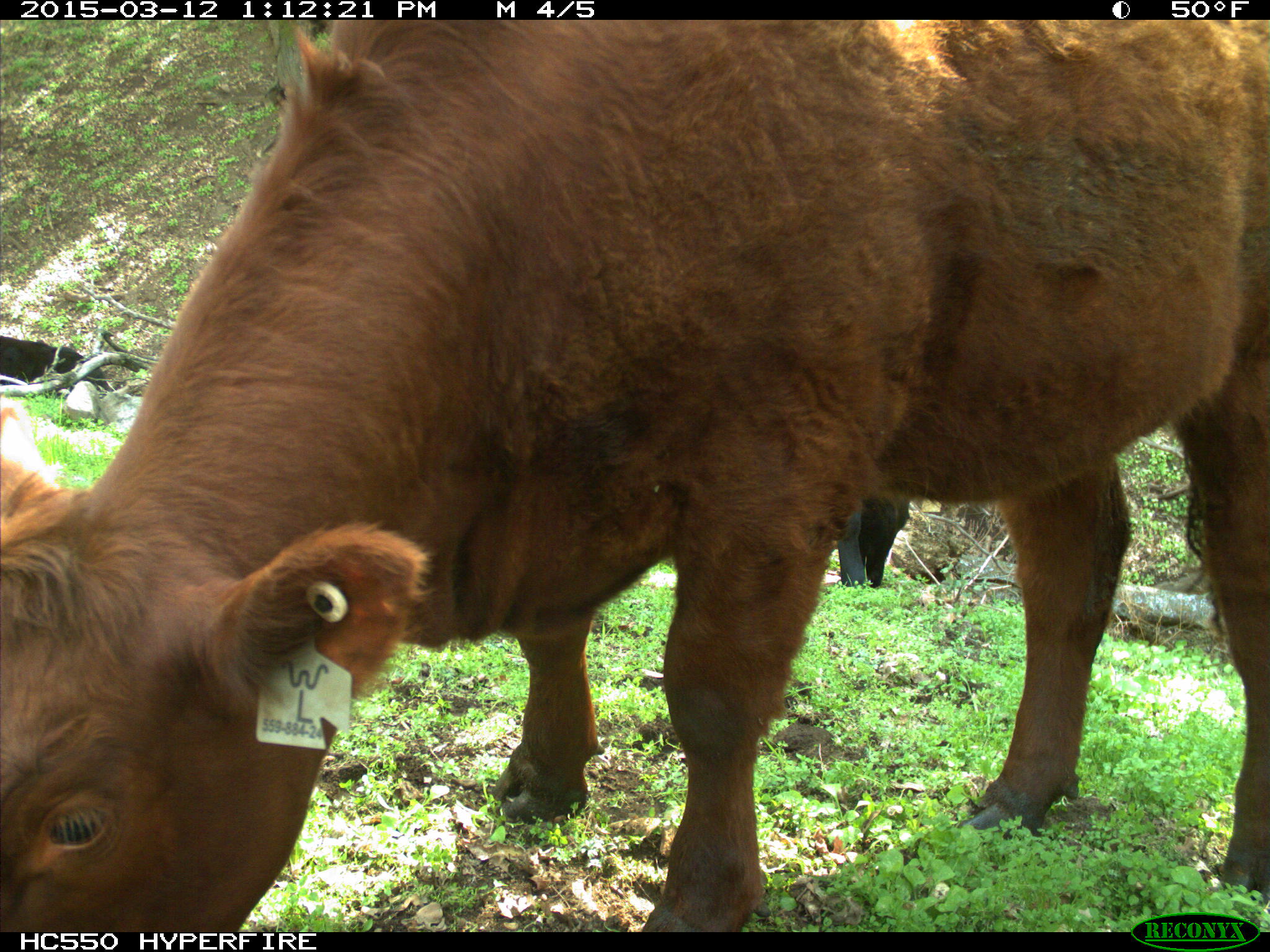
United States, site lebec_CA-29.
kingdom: Animalia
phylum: Chordata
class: Mammalia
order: Artiodactyla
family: Bovidae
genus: Bos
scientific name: Bos taurus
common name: domestic cow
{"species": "Bos taurus (domestic cow)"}